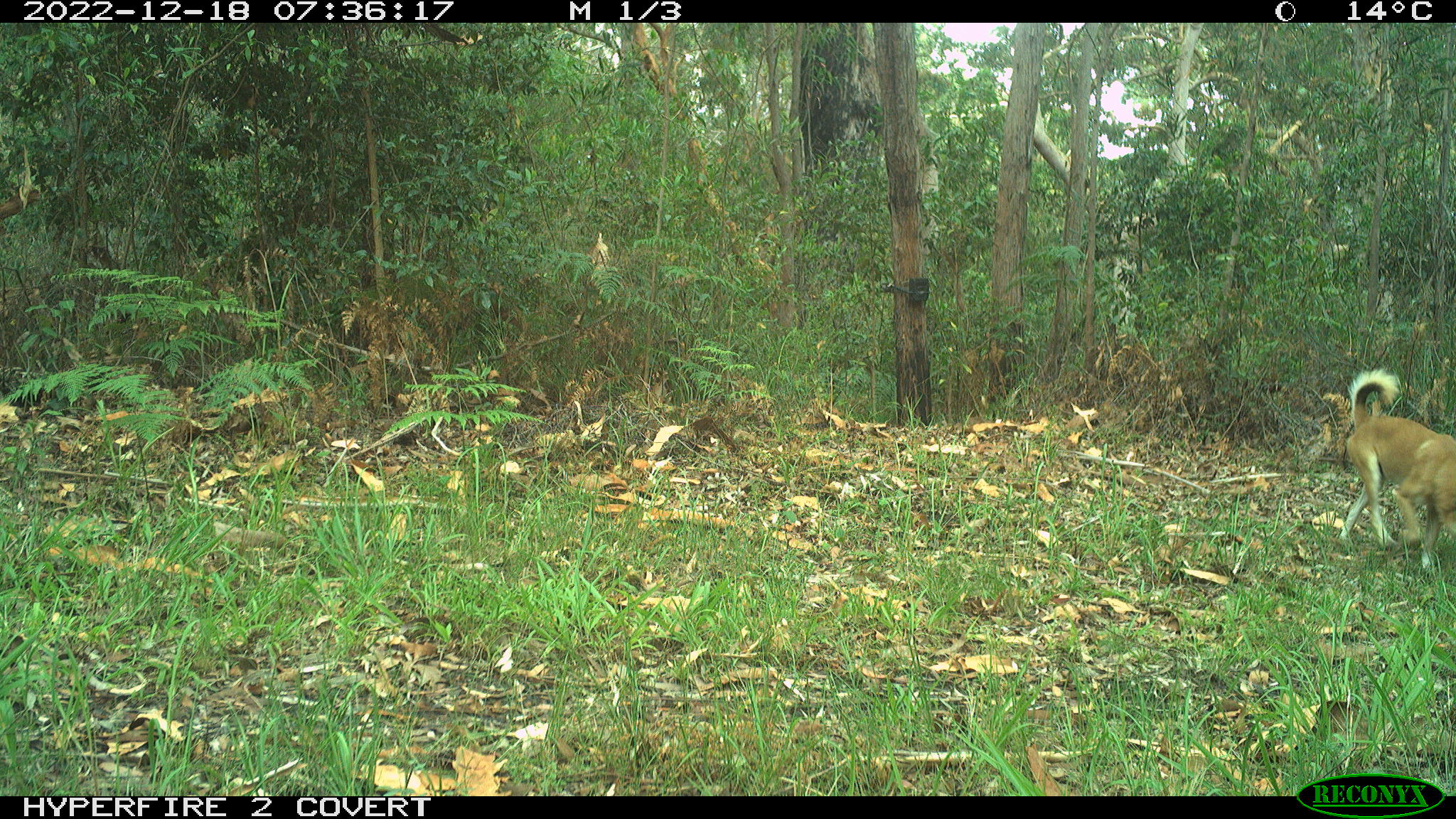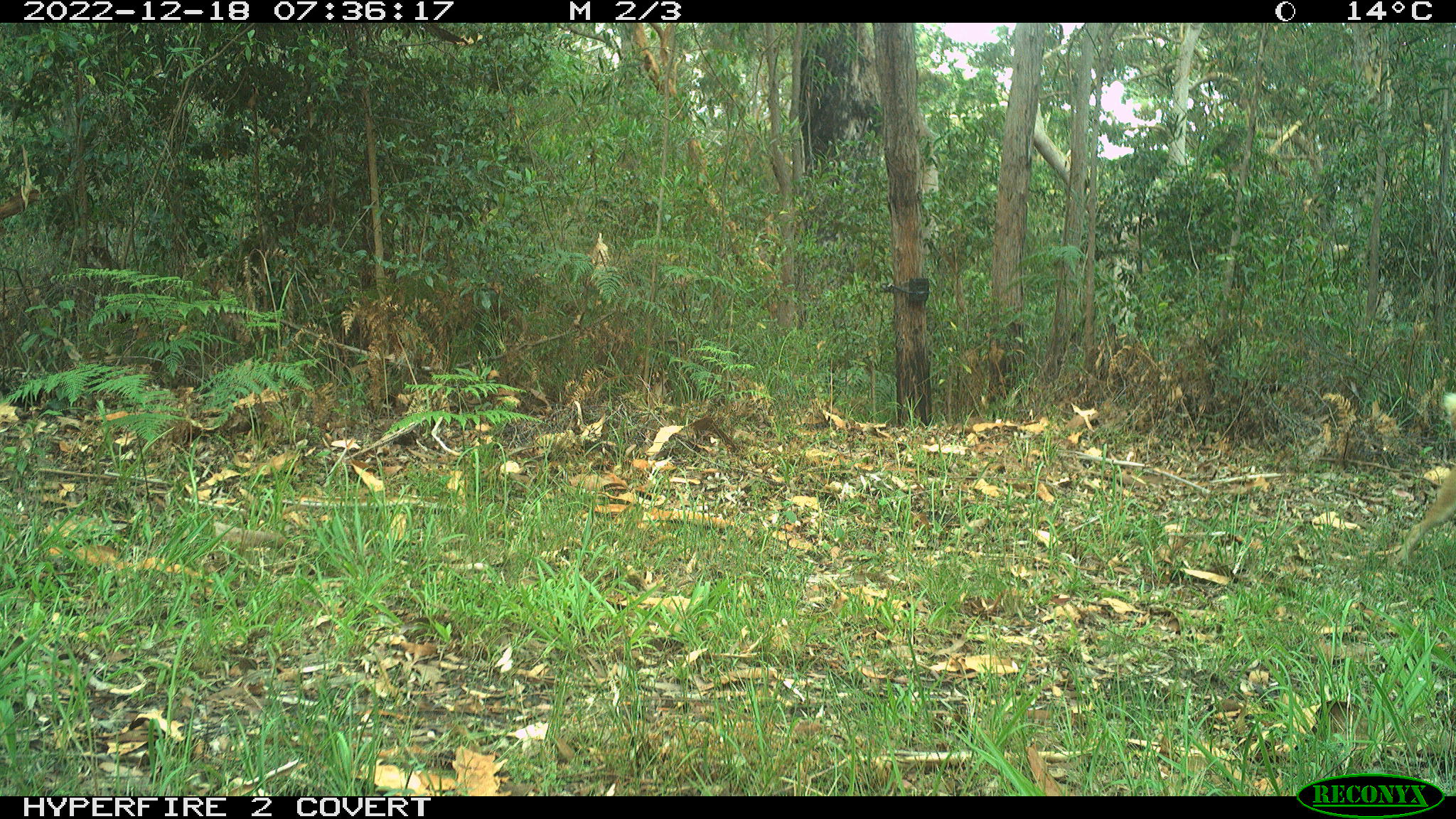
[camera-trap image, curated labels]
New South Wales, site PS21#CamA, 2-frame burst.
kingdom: Animalia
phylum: Chordata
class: Mammalia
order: Carnivora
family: Canidae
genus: Canis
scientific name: Canis familiaris dingo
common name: dingo